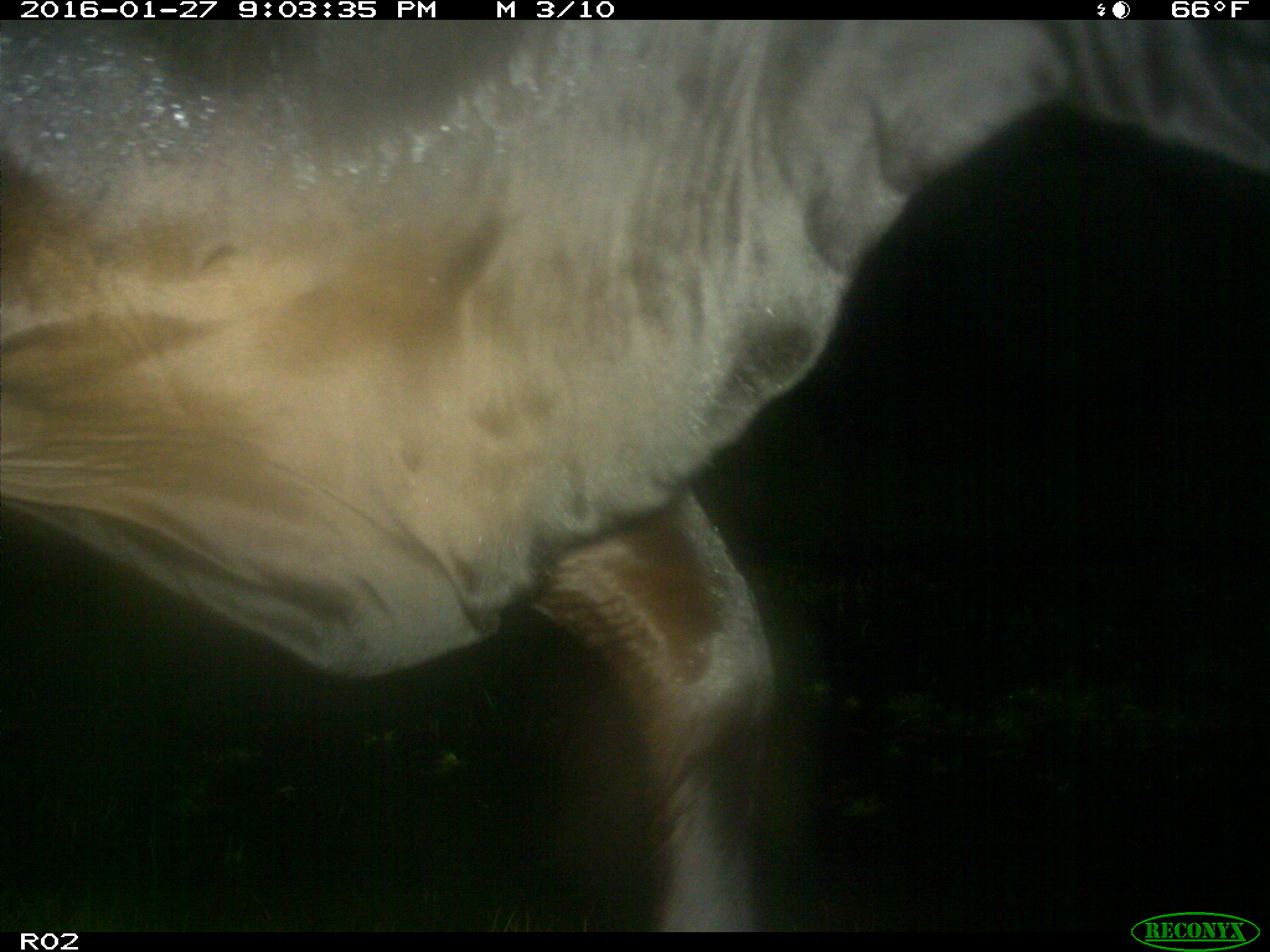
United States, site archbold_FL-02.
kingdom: Animalia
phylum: Chordata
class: Mammalia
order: Artiodactyla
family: Bovidae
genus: Bos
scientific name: Bos taurus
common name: domestic cow